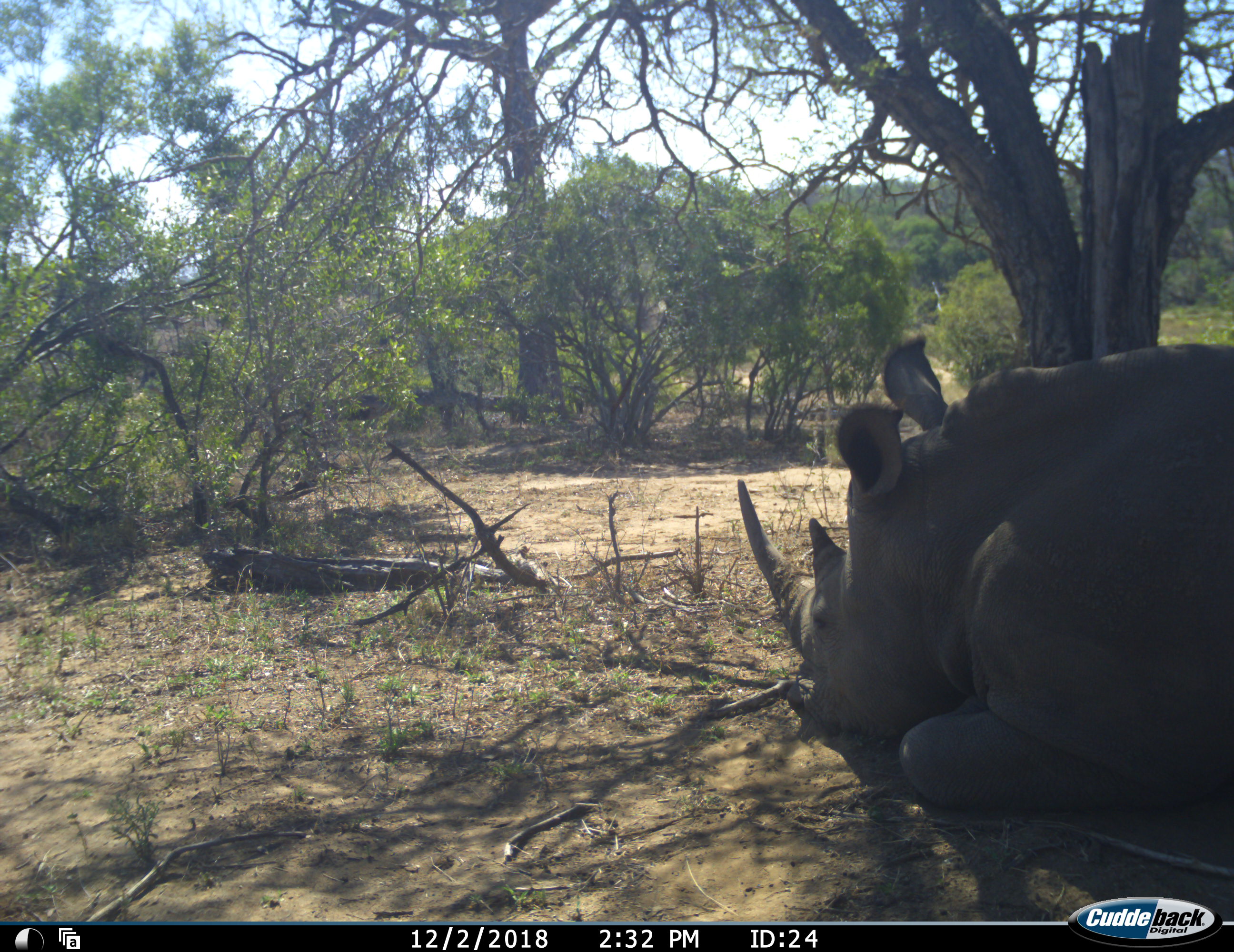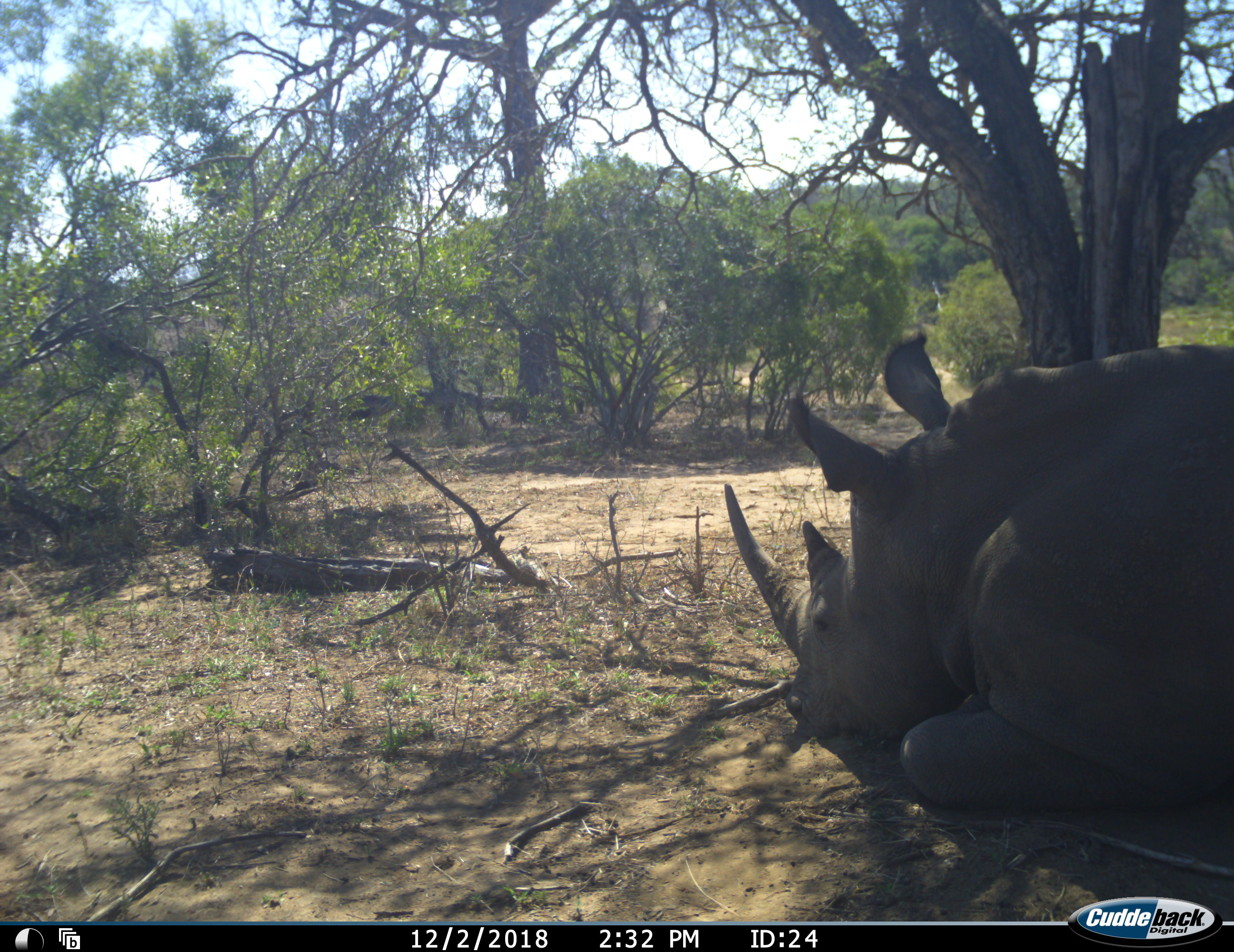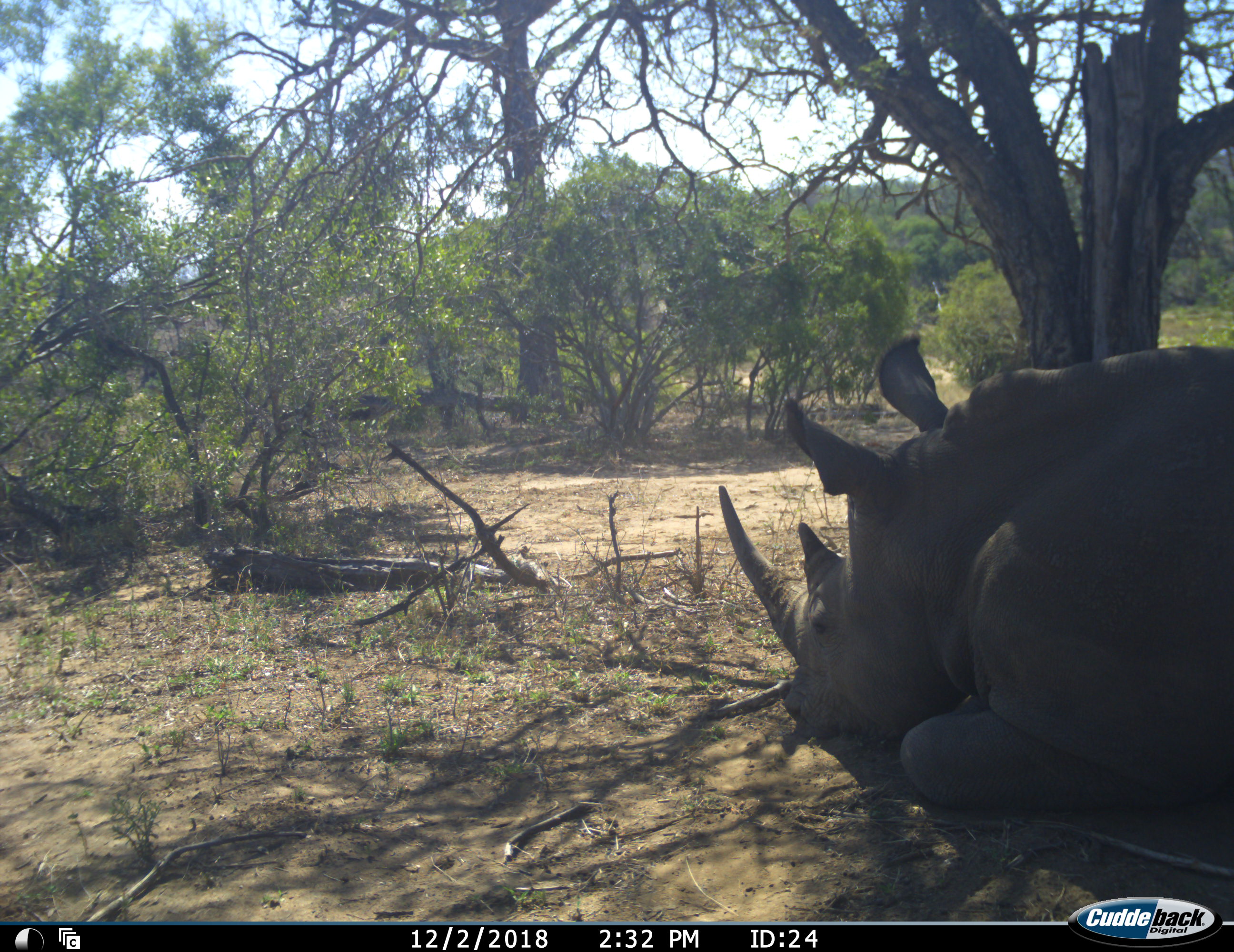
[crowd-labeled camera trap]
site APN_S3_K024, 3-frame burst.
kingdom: Animalia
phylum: Chordata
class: Mammalia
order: Perissodactyla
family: Rhinocerotidae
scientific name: Rhinocerotidae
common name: unknown rhinoceros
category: rhinocerosunknown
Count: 1.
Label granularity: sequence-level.